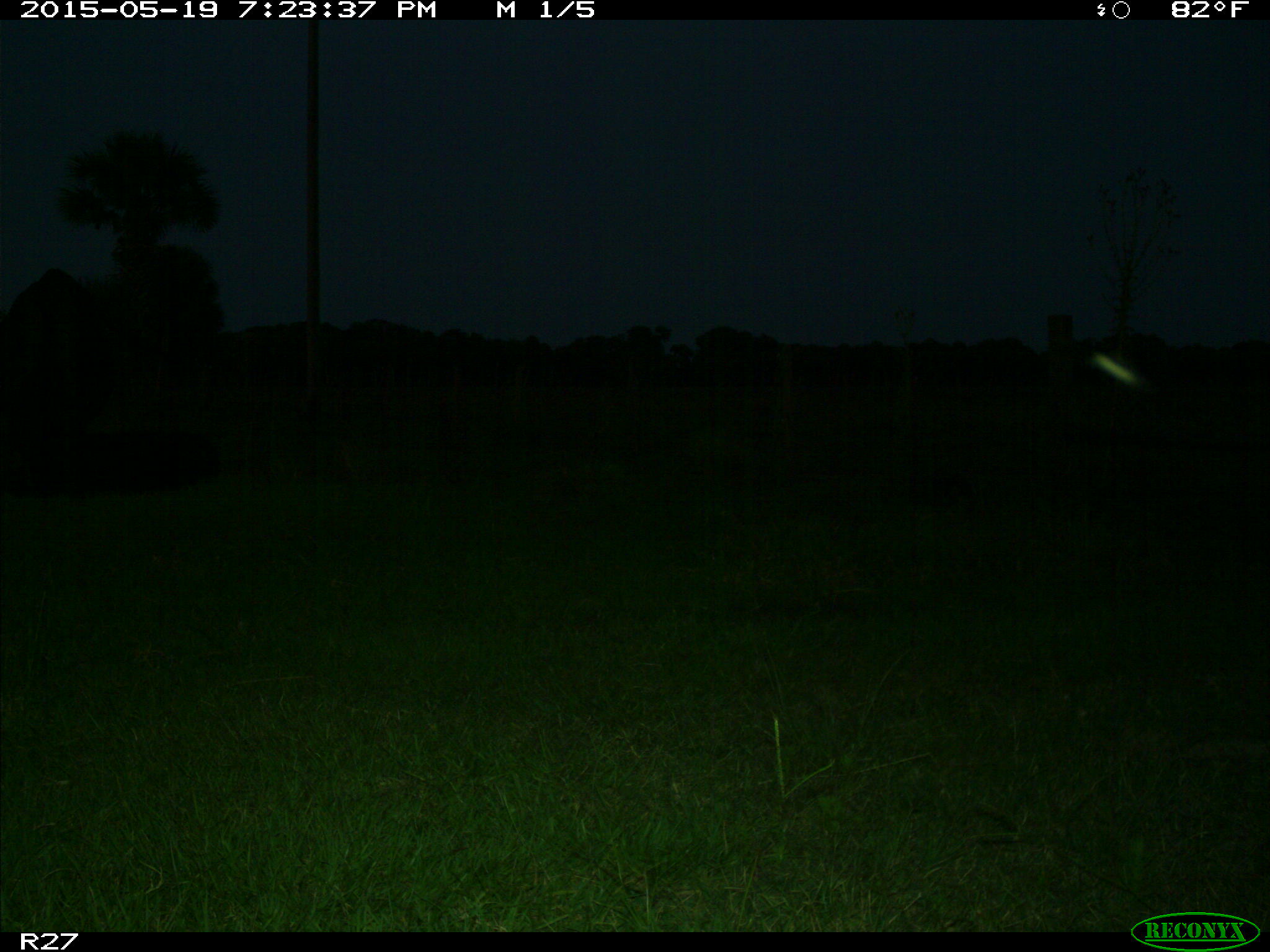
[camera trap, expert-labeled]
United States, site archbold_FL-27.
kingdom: Animalia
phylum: Chordata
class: Mammalia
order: Artiodactyla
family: Bovidae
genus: Bos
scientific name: Bos taurus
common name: domestic cow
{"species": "Bos taurus (domestic cow)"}